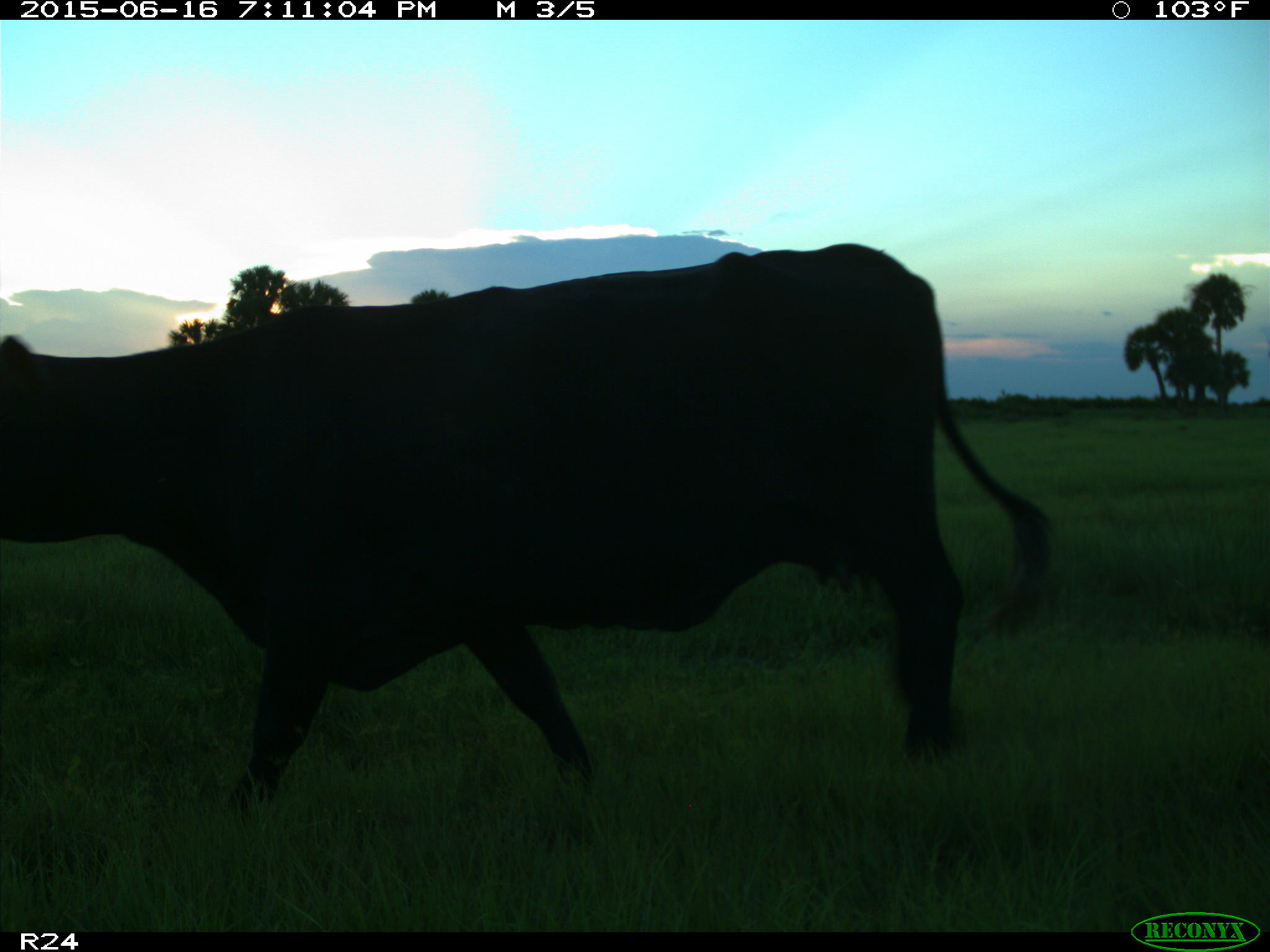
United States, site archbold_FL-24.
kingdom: Animalia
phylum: Chordata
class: Mammalia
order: Artiodactyla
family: Bovidae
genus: Bos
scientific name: Bos taurus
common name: domestic cow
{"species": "Bos taurus (domestic cow)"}